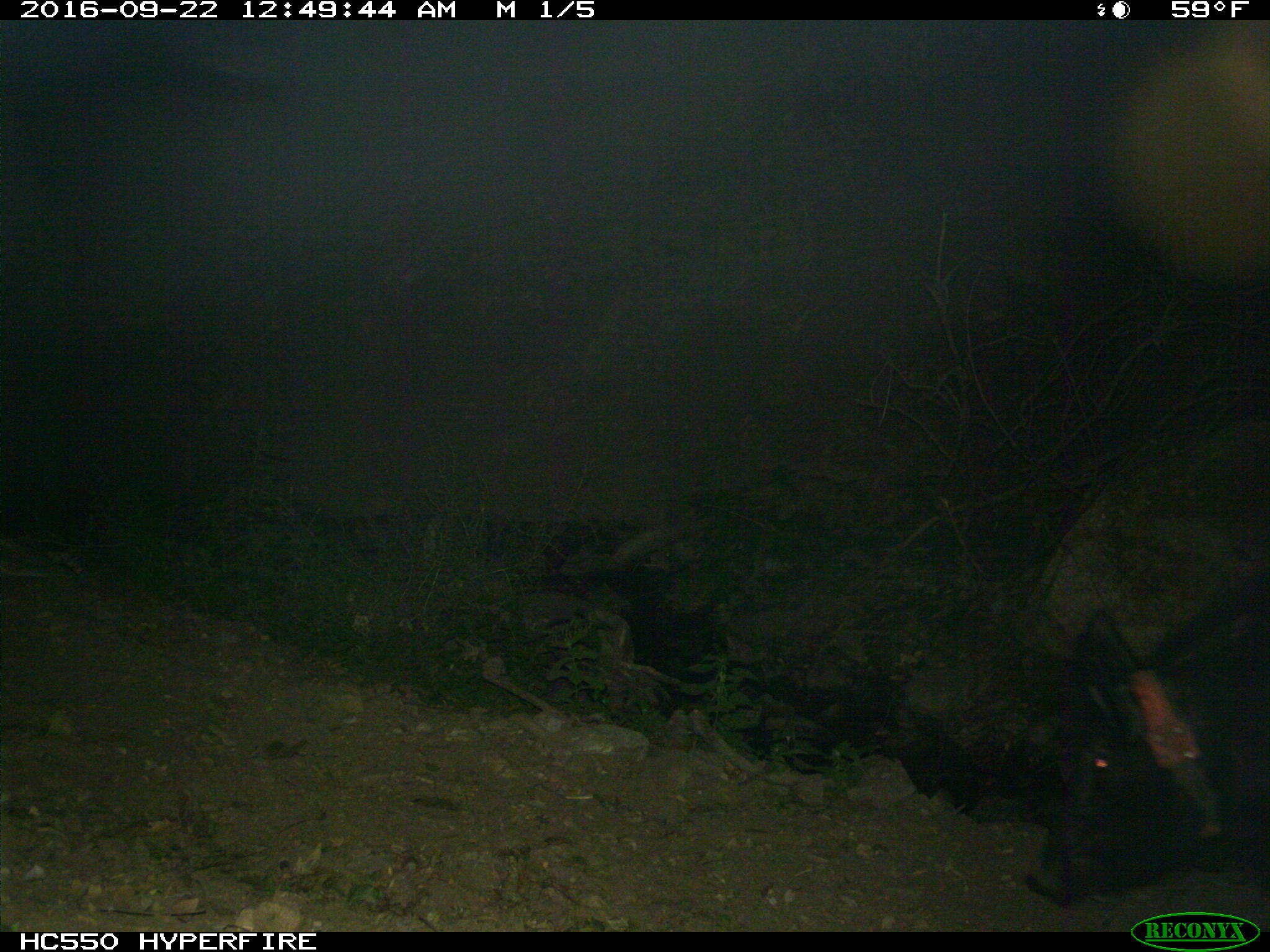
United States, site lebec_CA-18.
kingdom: Animalia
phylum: Chordata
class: Mammalia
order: Artiodactyla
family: Suidae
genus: Sus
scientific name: Sus scrofa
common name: wild boar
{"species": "Sus scrofa (wild boar)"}